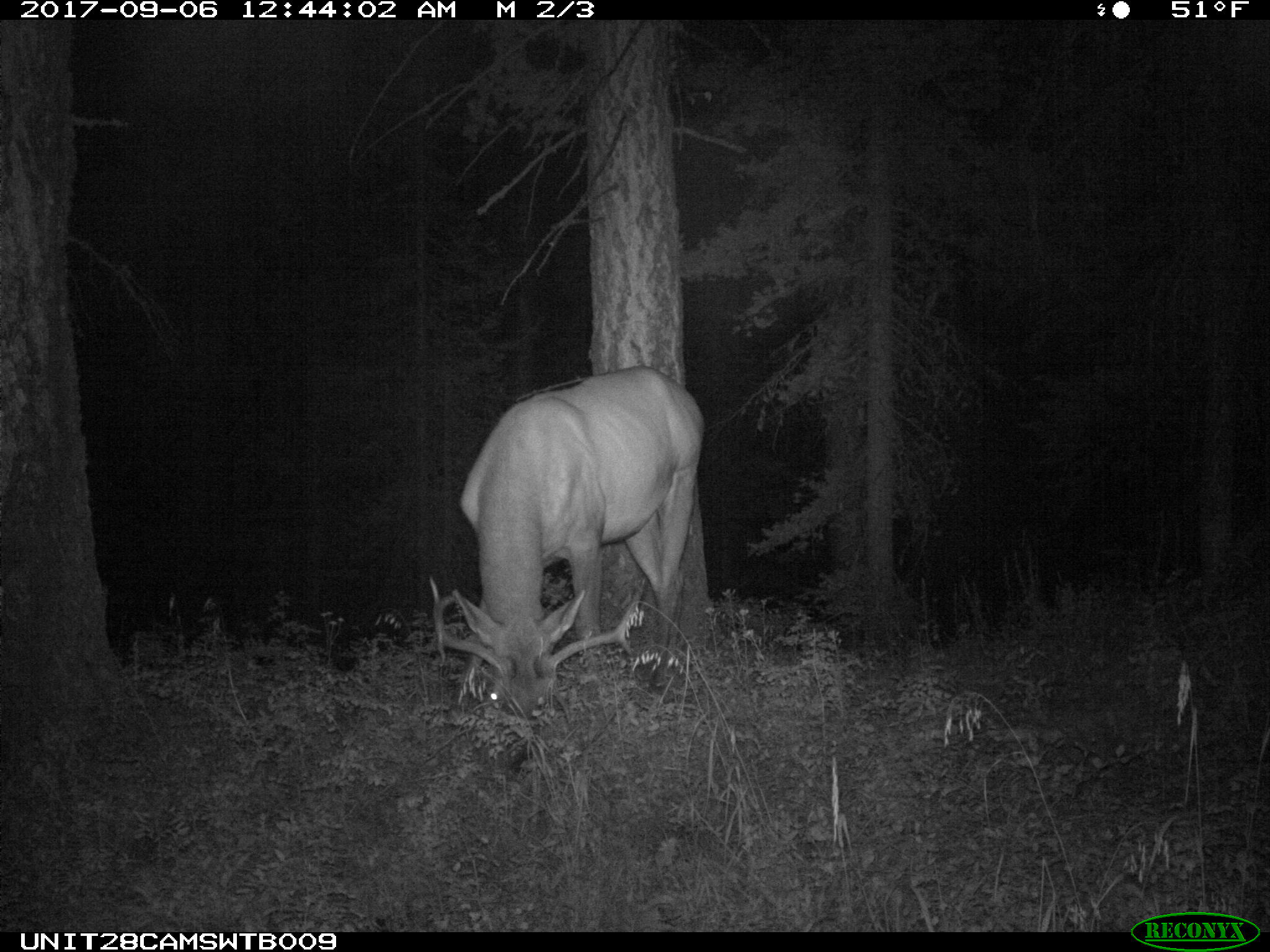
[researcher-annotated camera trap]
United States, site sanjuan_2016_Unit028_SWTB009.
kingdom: Animalia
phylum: Chordata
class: Mammalia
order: Artiodactyla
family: Cervidae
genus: Cervus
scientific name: Cervus elaphus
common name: red deer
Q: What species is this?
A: Cervus elaphus (red deer).